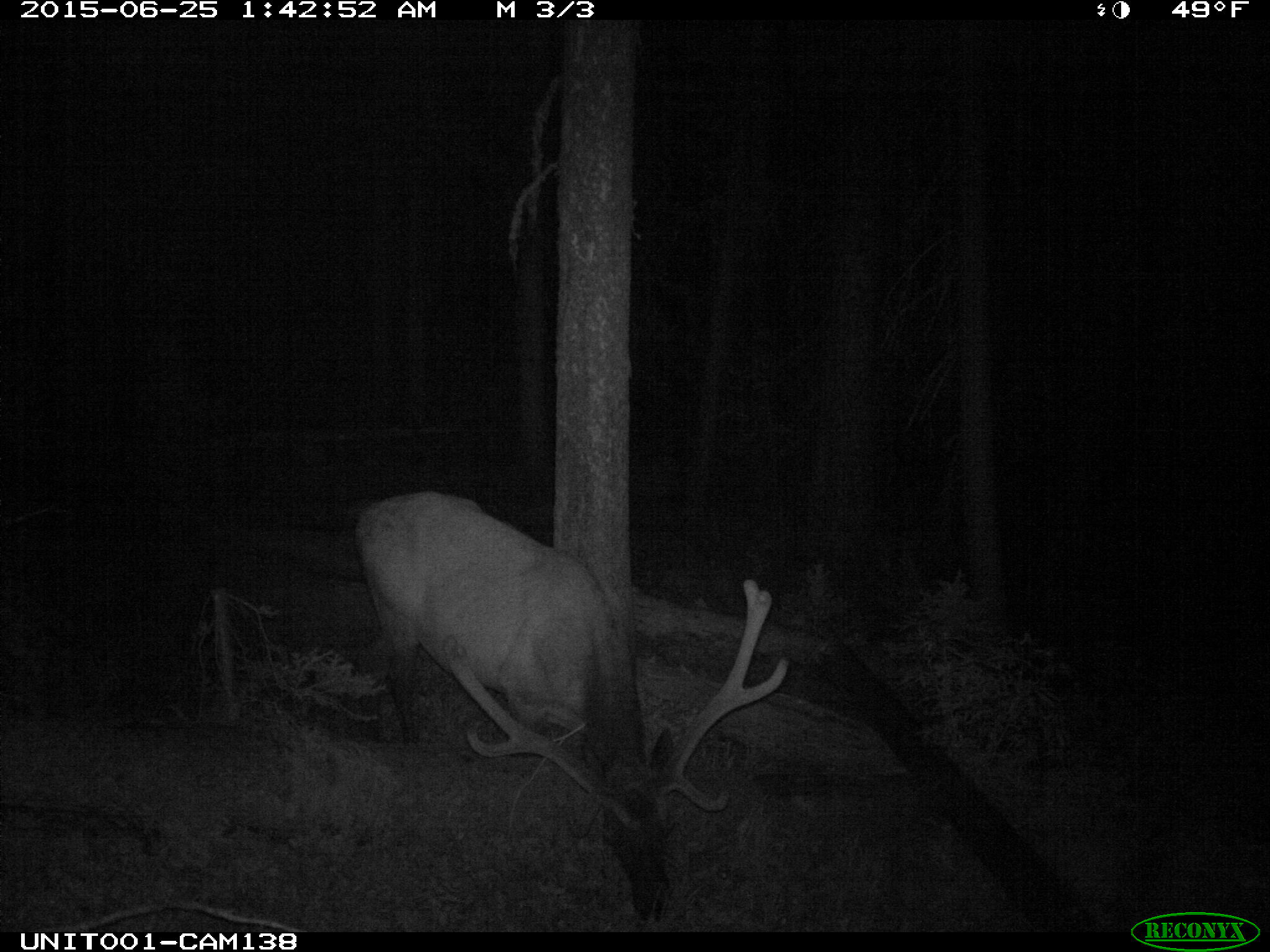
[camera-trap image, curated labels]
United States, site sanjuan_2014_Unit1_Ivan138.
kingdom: Animalia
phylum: Chordata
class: Mammalia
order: Artiodactyla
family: Cervidae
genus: Cervus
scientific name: Cervus elaphus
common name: red deer